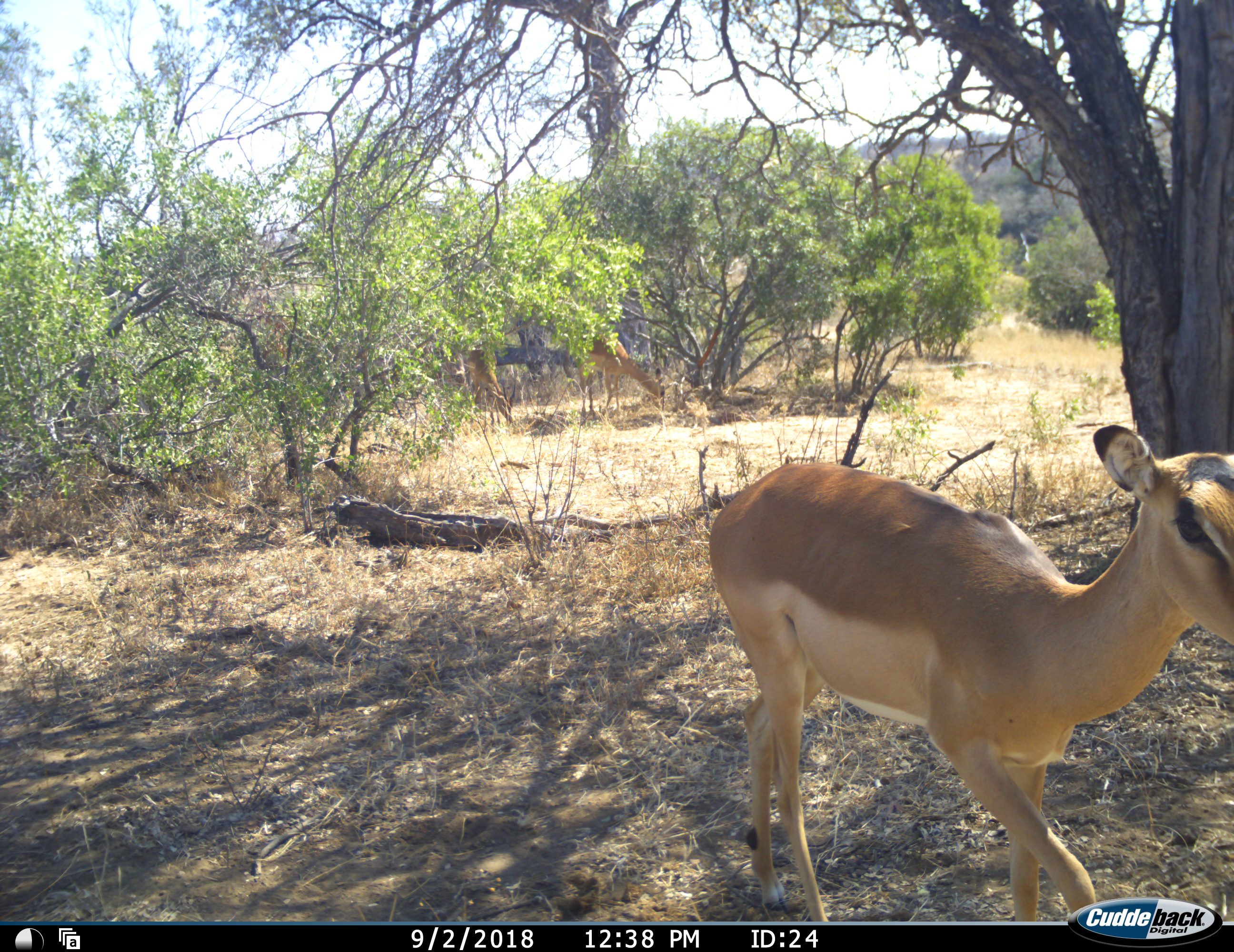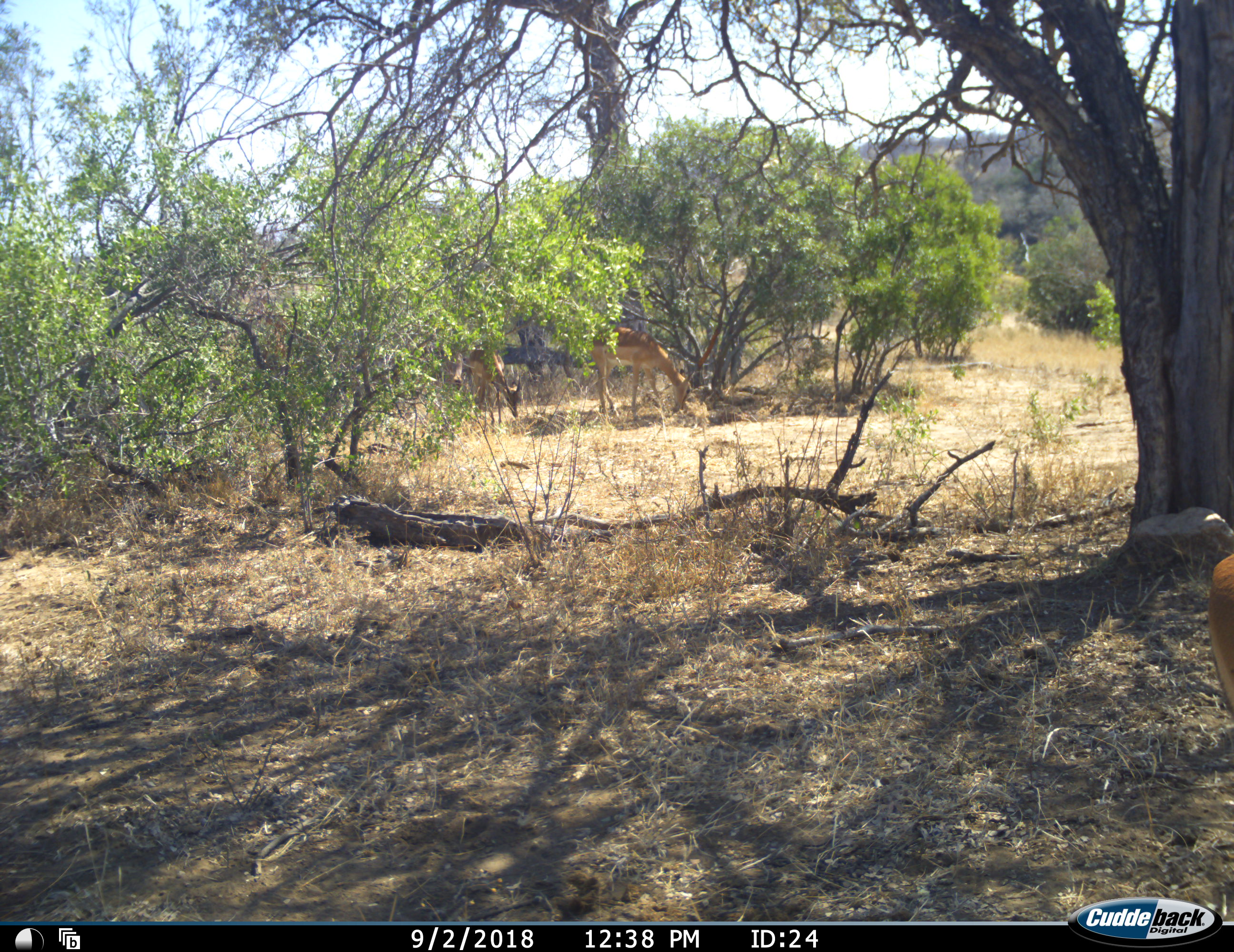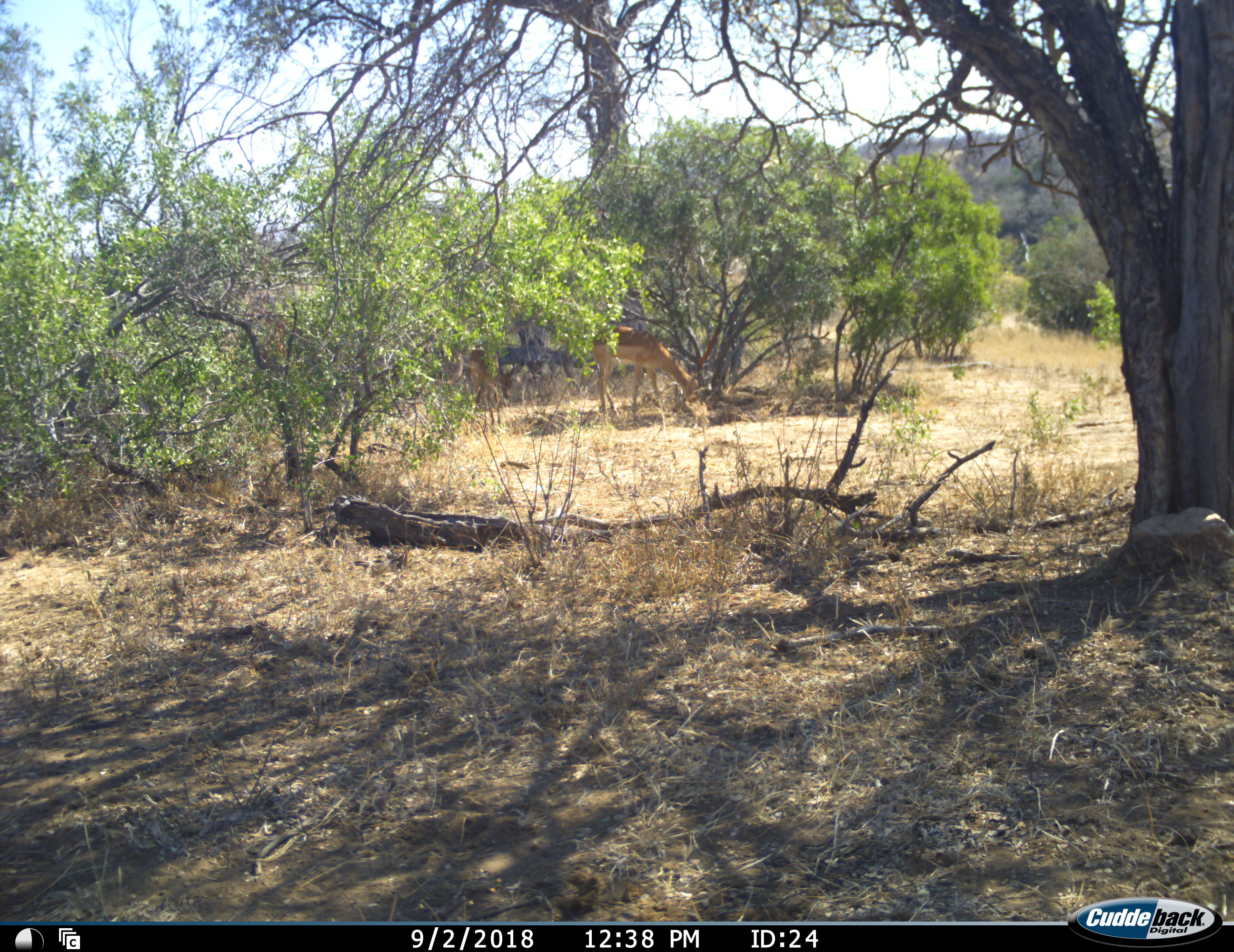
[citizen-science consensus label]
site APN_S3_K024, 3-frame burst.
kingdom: Animalia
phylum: Chordata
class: Mammalia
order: Artiodactyla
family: Bovidae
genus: Aepyceros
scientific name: Aepyceros melampus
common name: impala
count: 3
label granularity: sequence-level